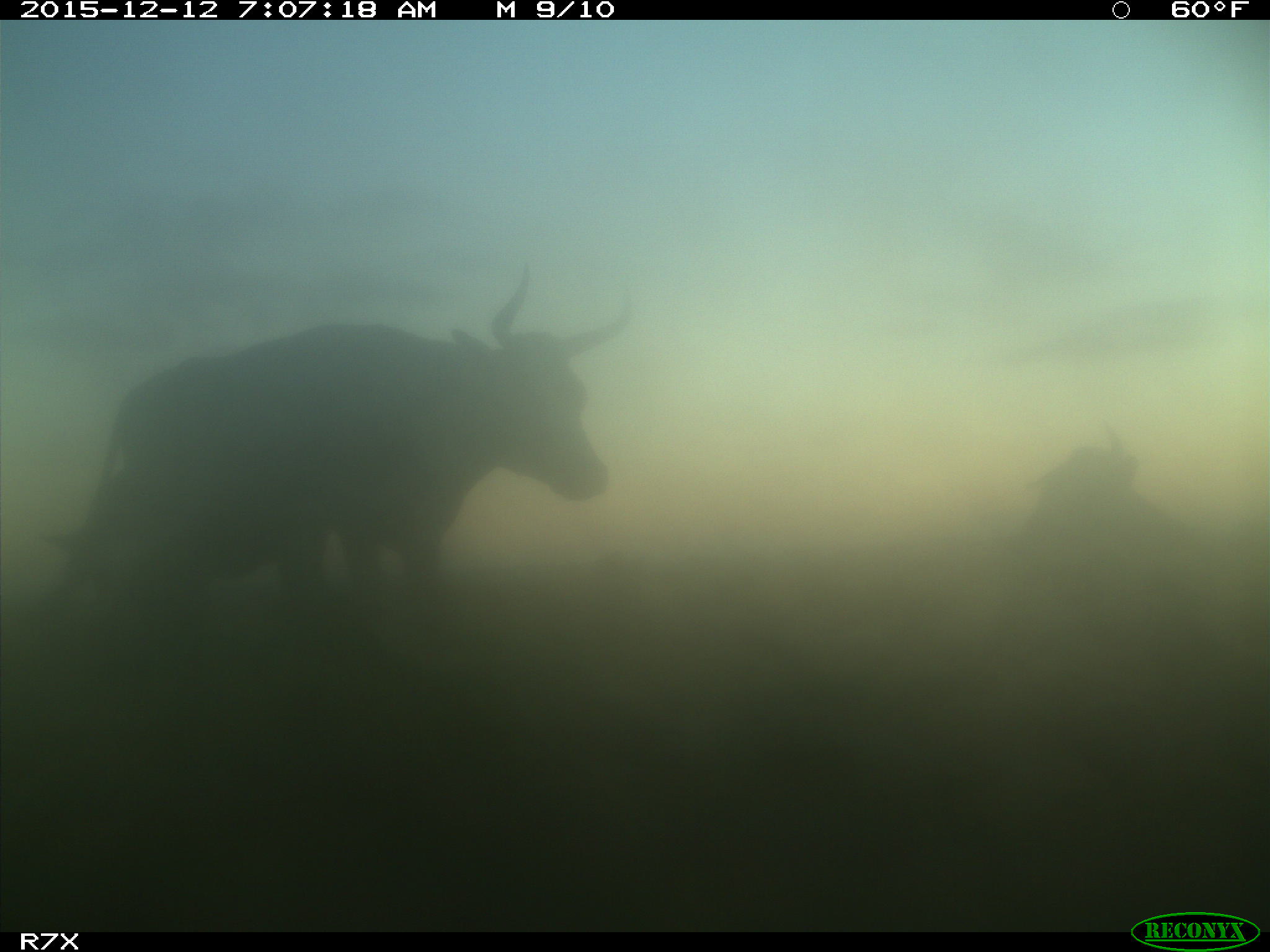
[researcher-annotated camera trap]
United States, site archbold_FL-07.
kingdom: Animalia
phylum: Chordata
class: Mammalia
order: Artiodactyla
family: Bovidae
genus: Bos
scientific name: Bos taurus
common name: domestic cow